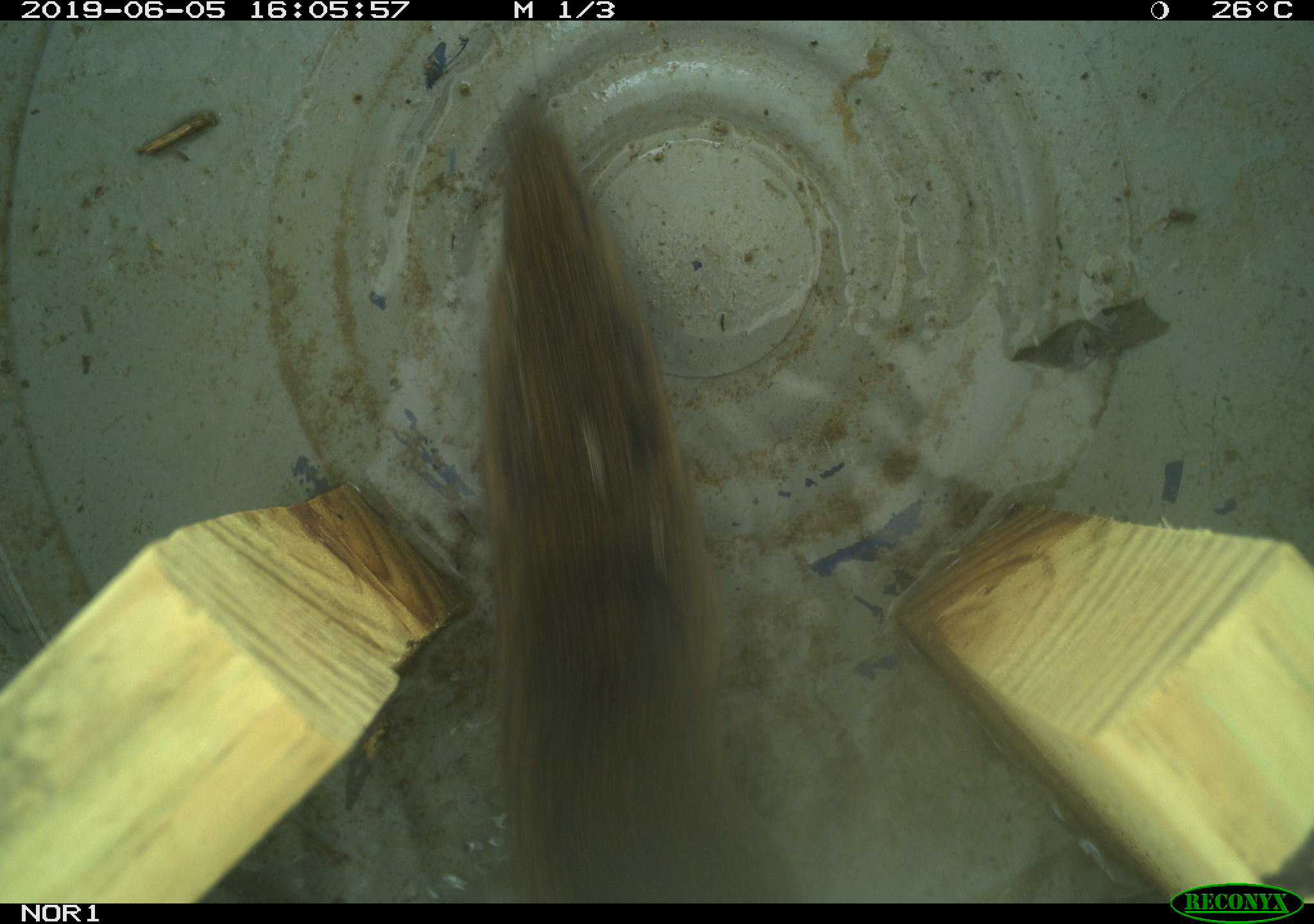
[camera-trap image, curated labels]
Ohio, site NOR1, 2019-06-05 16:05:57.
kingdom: Animalia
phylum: Chordata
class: Mammalia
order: Rodentia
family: Cricetidae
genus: Microtus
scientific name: Microtus pennsylvanicus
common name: meadow vole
Meadow vole (Microtus pennsylvanicus).